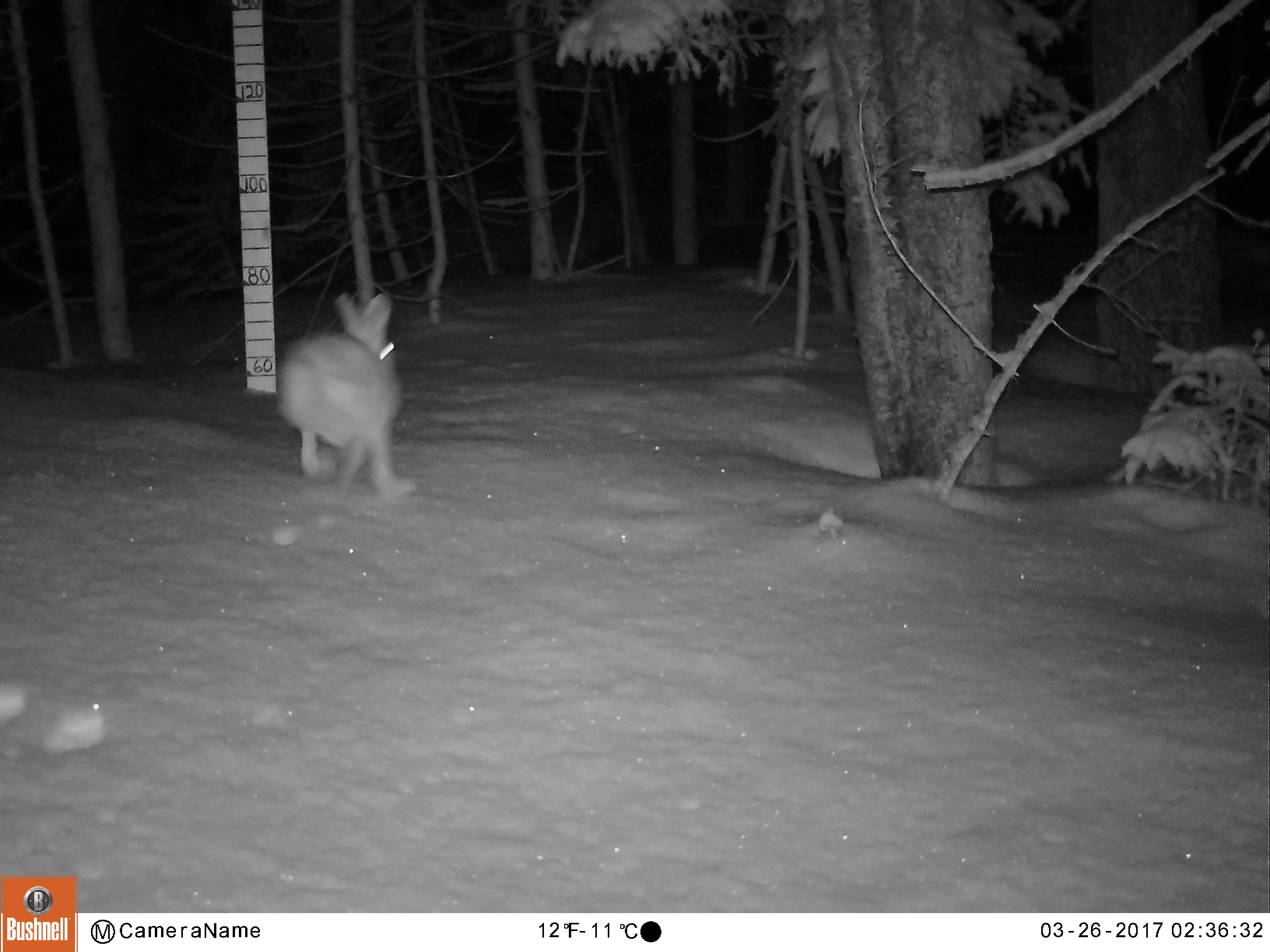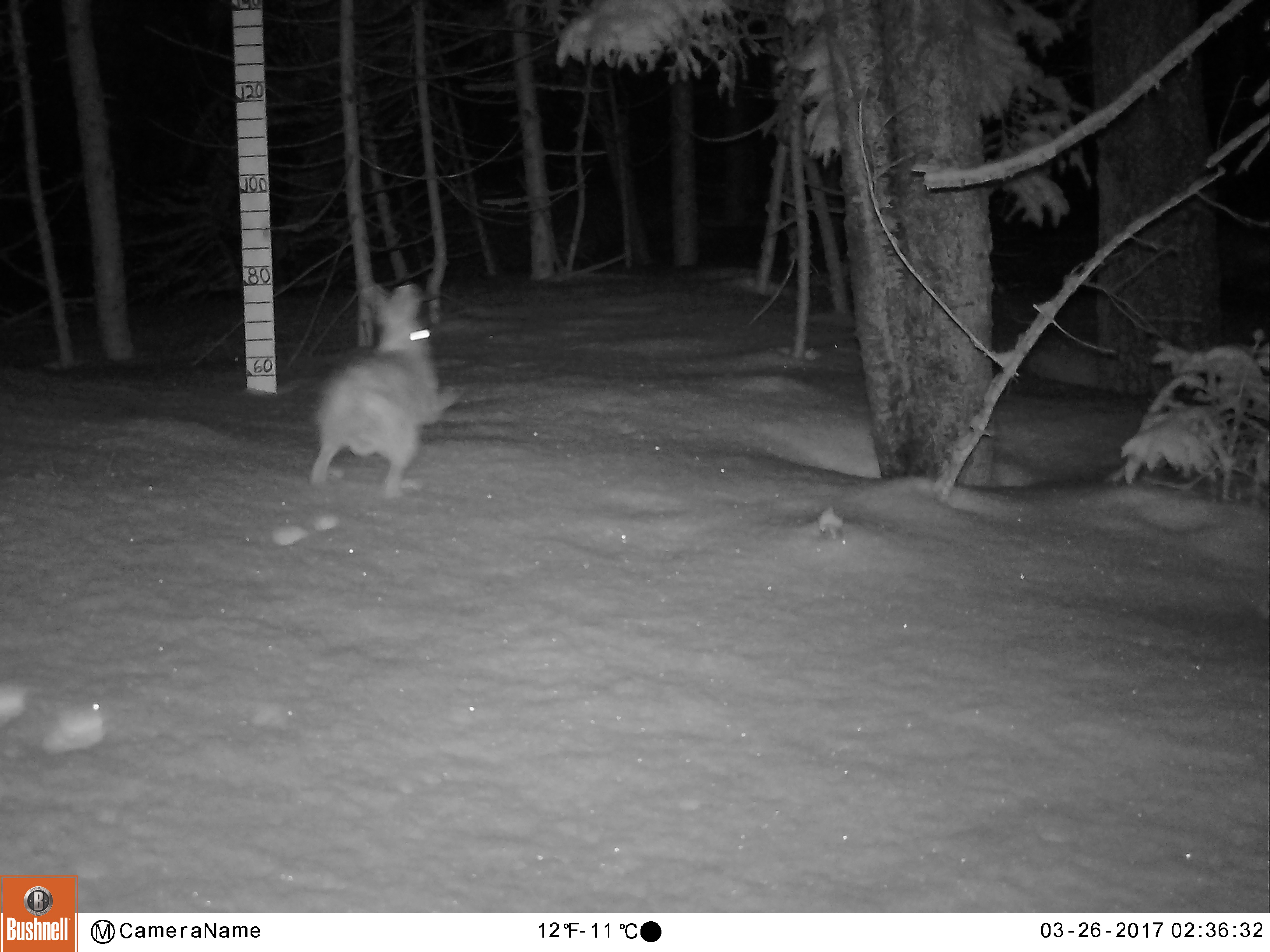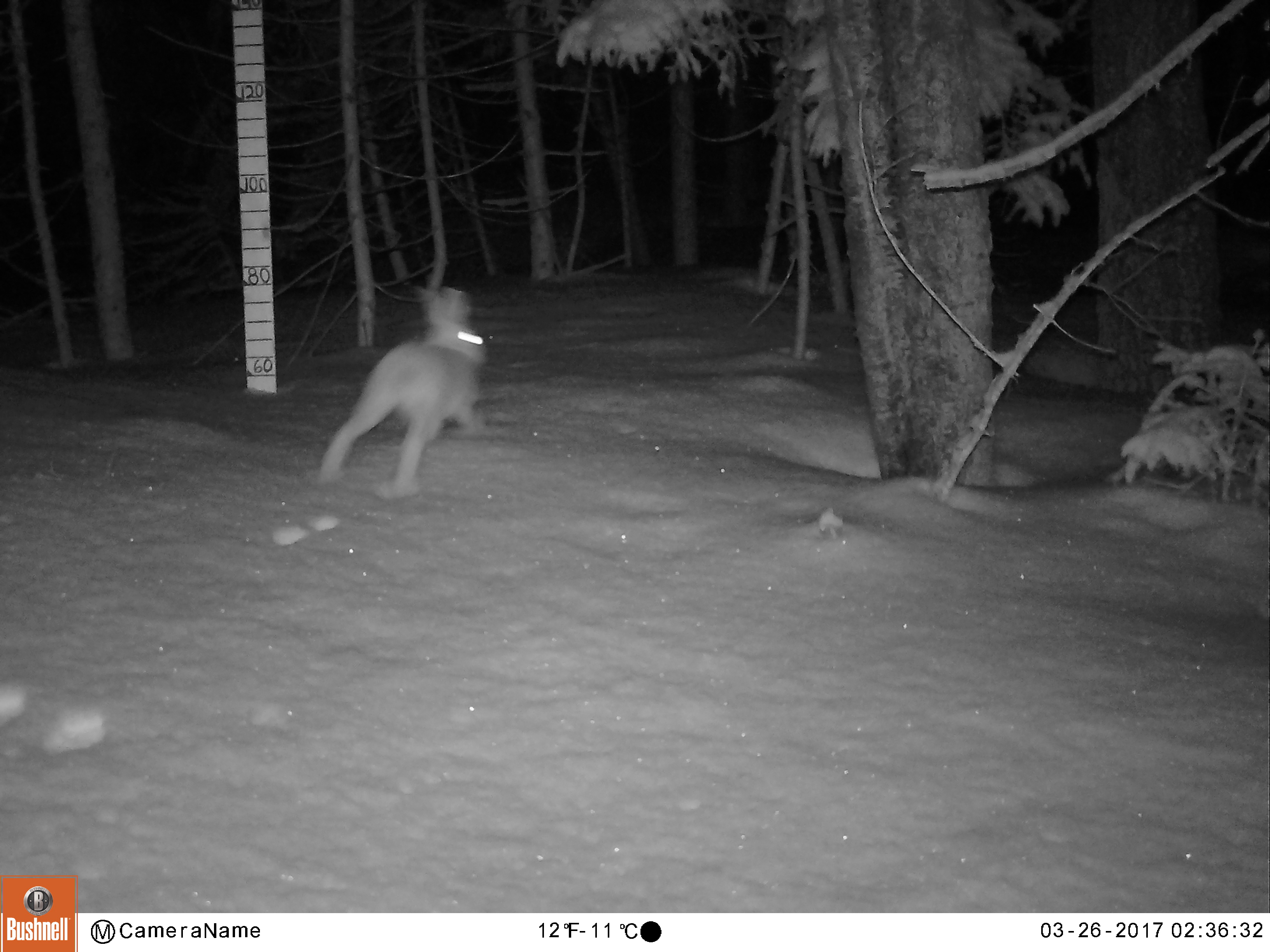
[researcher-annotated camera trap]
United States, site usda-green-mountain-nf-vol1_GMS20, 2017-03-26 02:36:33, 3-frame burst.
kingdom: Animalia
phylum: Chordata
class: Mammalia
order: Lagomorpha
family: Leporidae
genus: Lepus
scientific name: Lepus americanus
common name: snowshoe hare